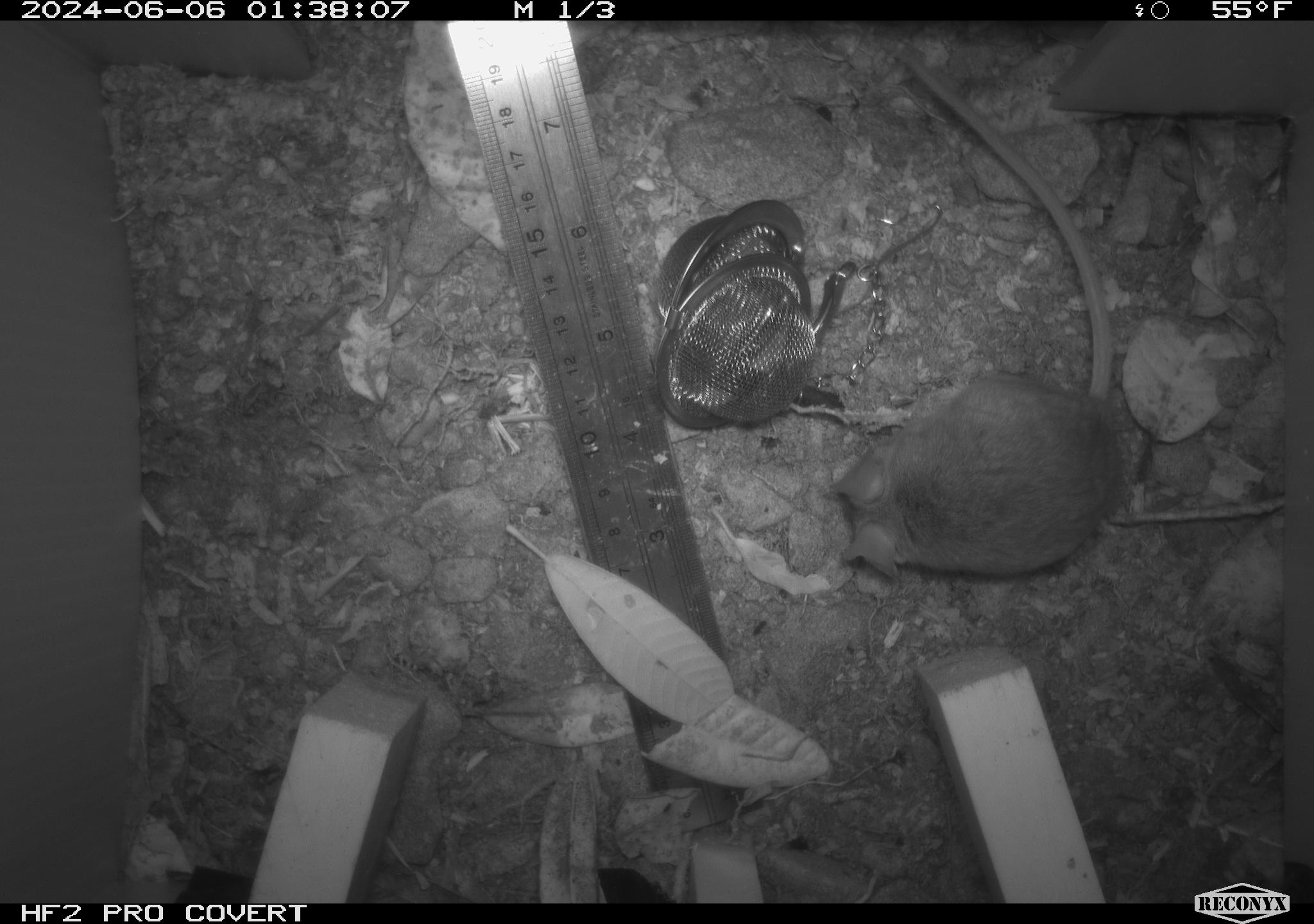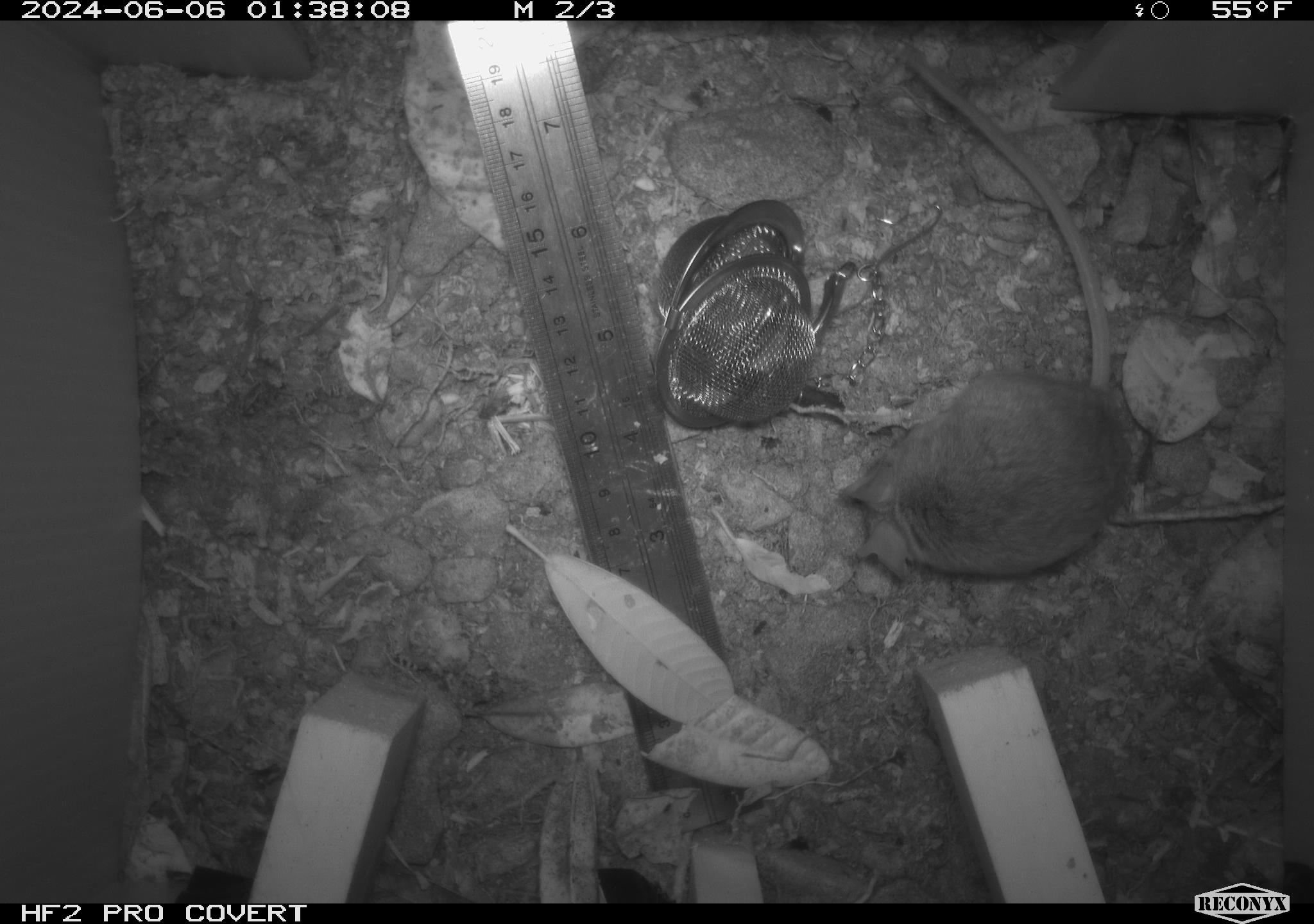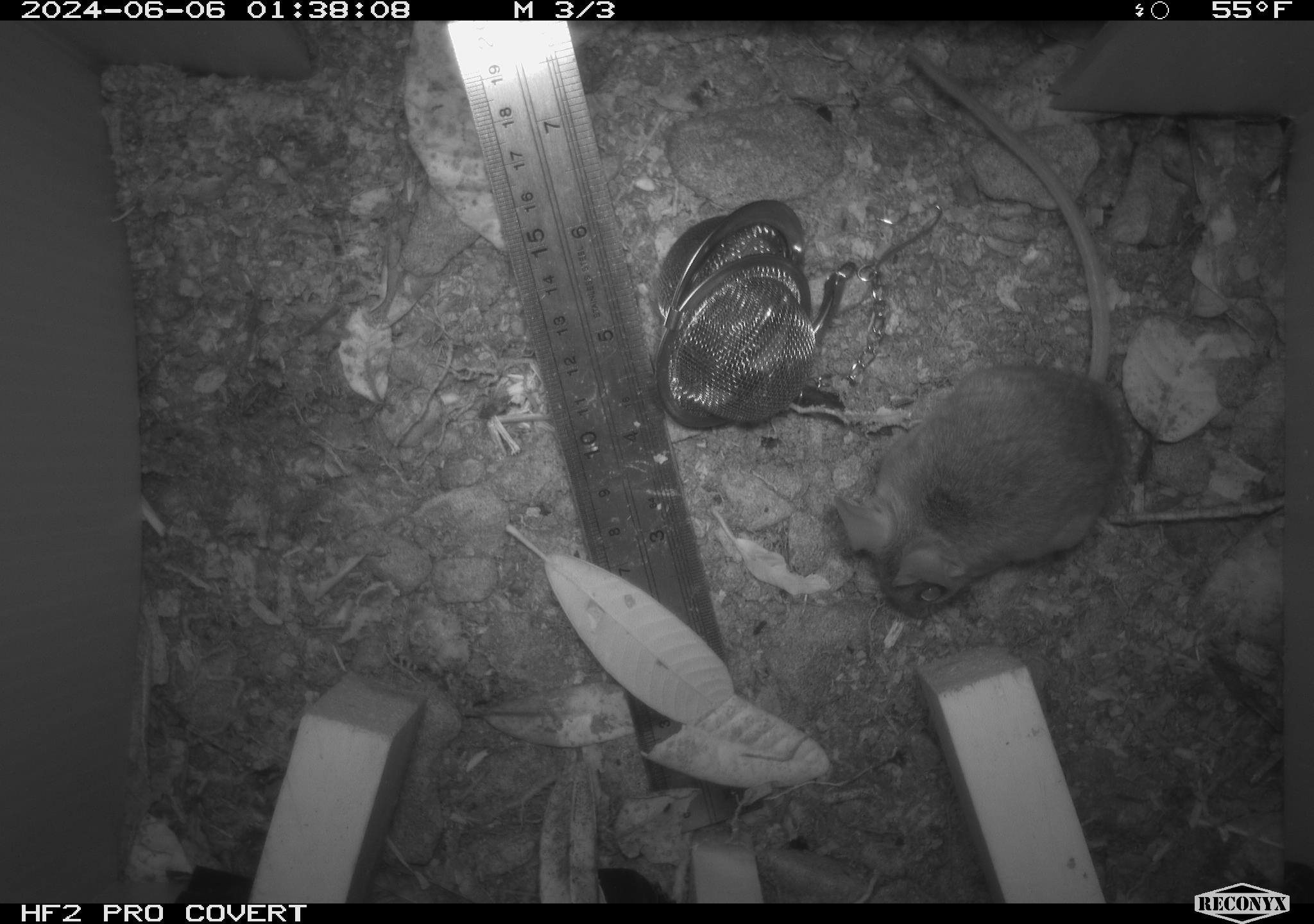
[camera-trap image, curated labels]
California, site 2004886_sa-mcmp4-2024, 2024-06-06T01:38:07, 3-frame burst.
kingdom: Animalia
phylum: Chordata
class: Mammalia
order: Rodentia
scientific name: Rodentia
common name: mouse species